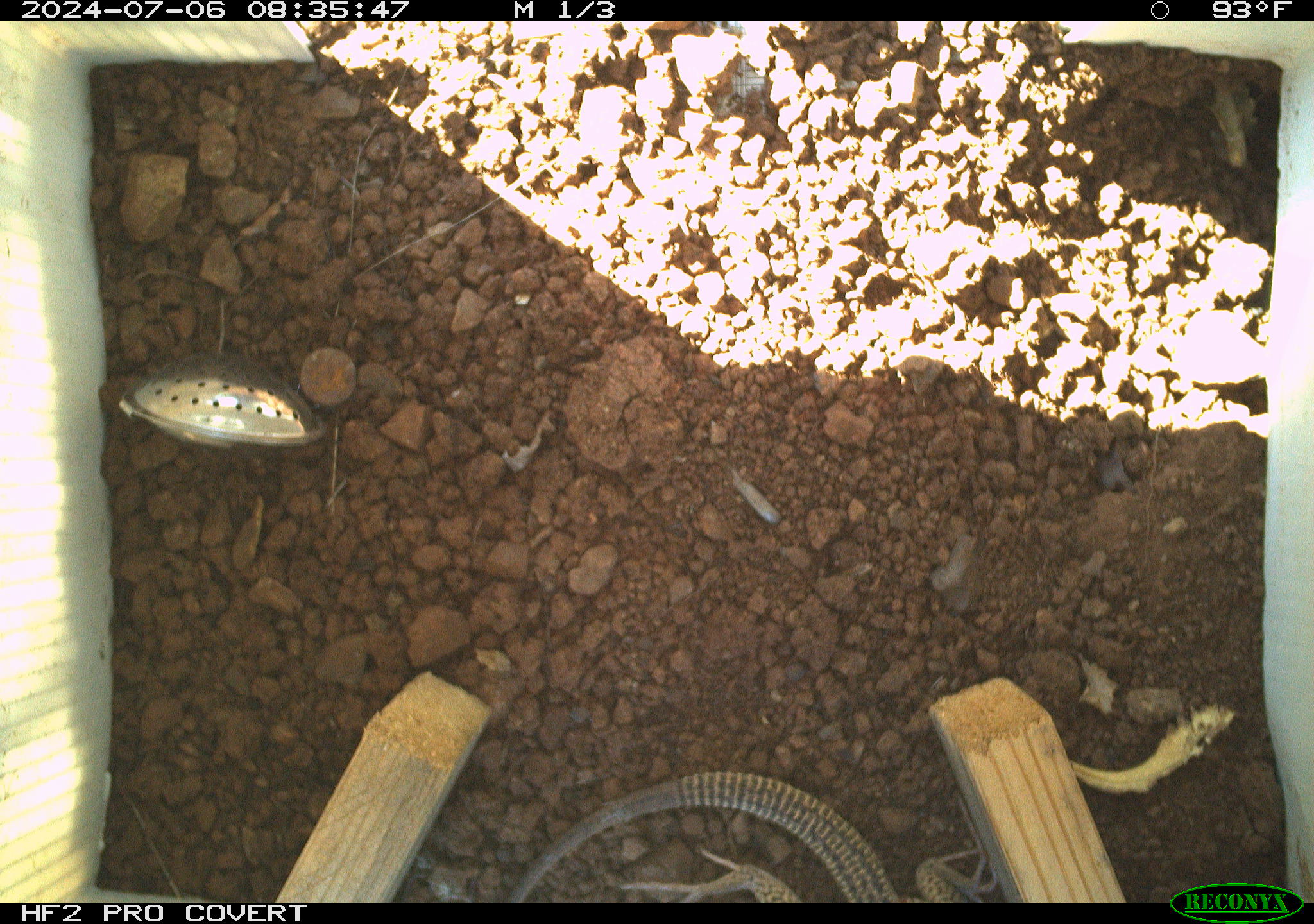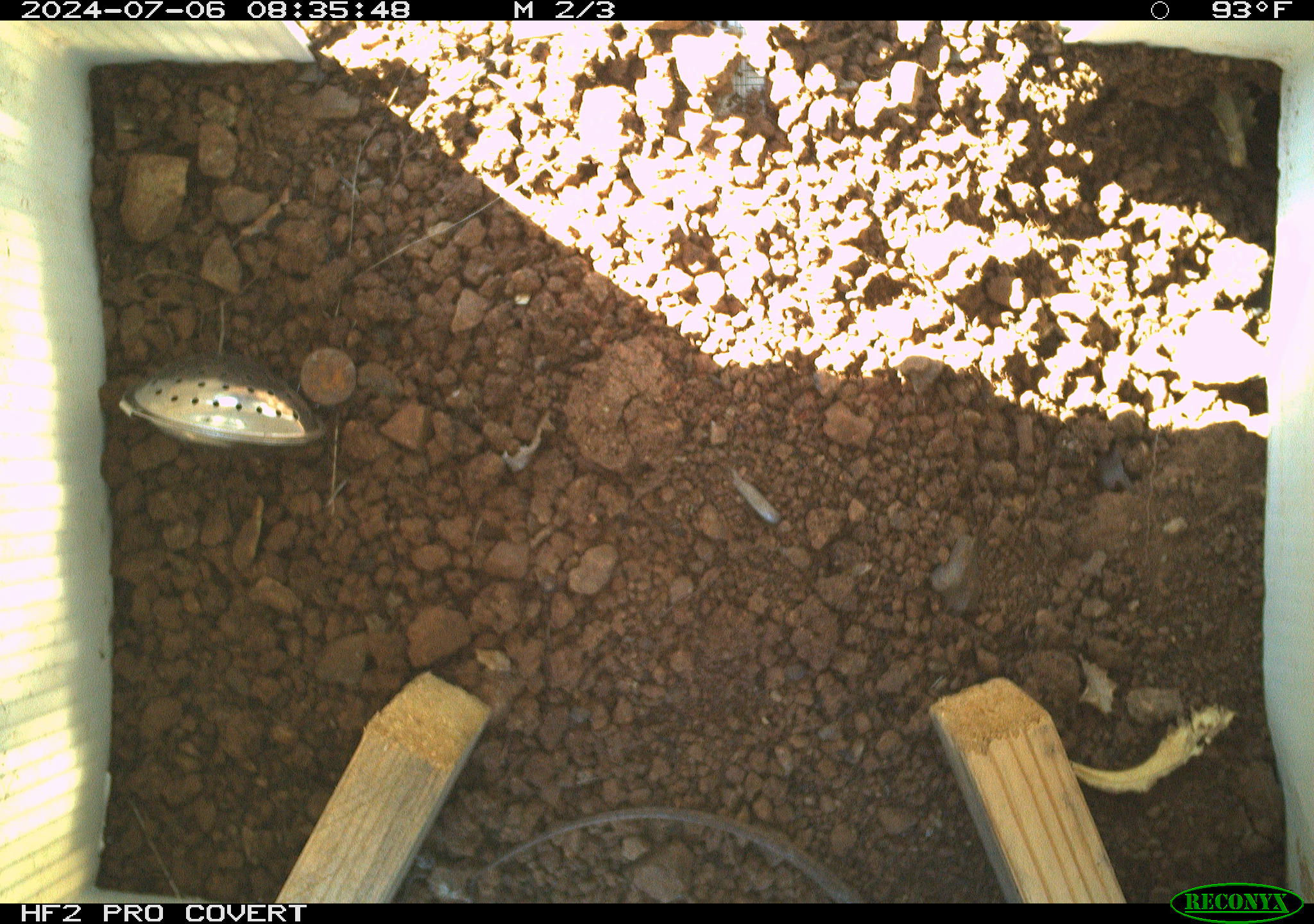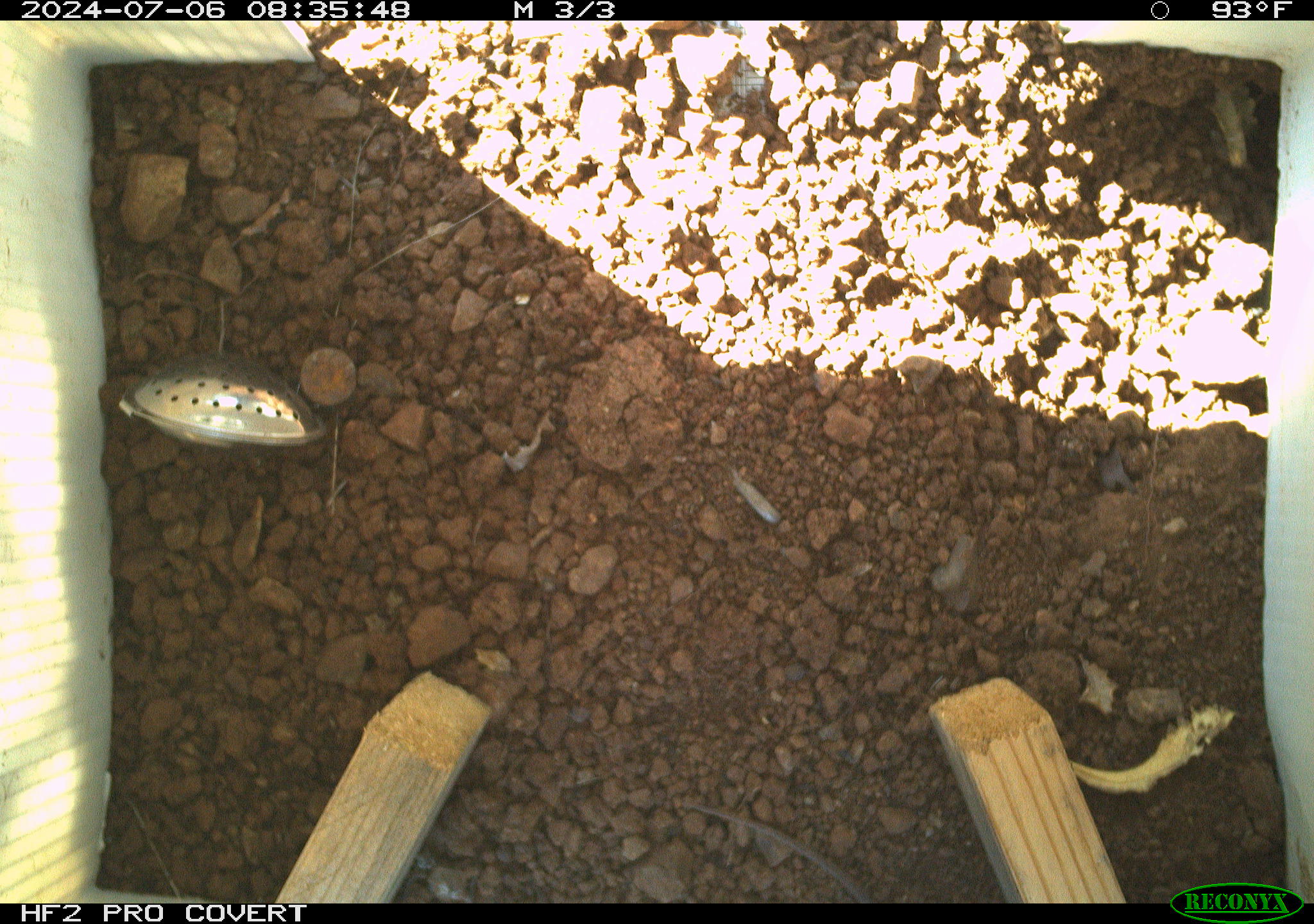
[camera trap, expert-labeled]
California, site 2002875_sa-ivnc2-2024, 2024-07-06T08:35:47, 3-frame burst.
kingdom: Animalia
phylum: Chordata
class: Reptilia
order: Squamata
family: Teiidae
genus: Aspidoscelis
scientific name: Aspidoscelis tigris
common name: western whiptail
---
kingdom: Animalia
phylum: Chordata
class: Reptilia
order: Squamata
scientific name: Squamata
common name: lizards and snakes